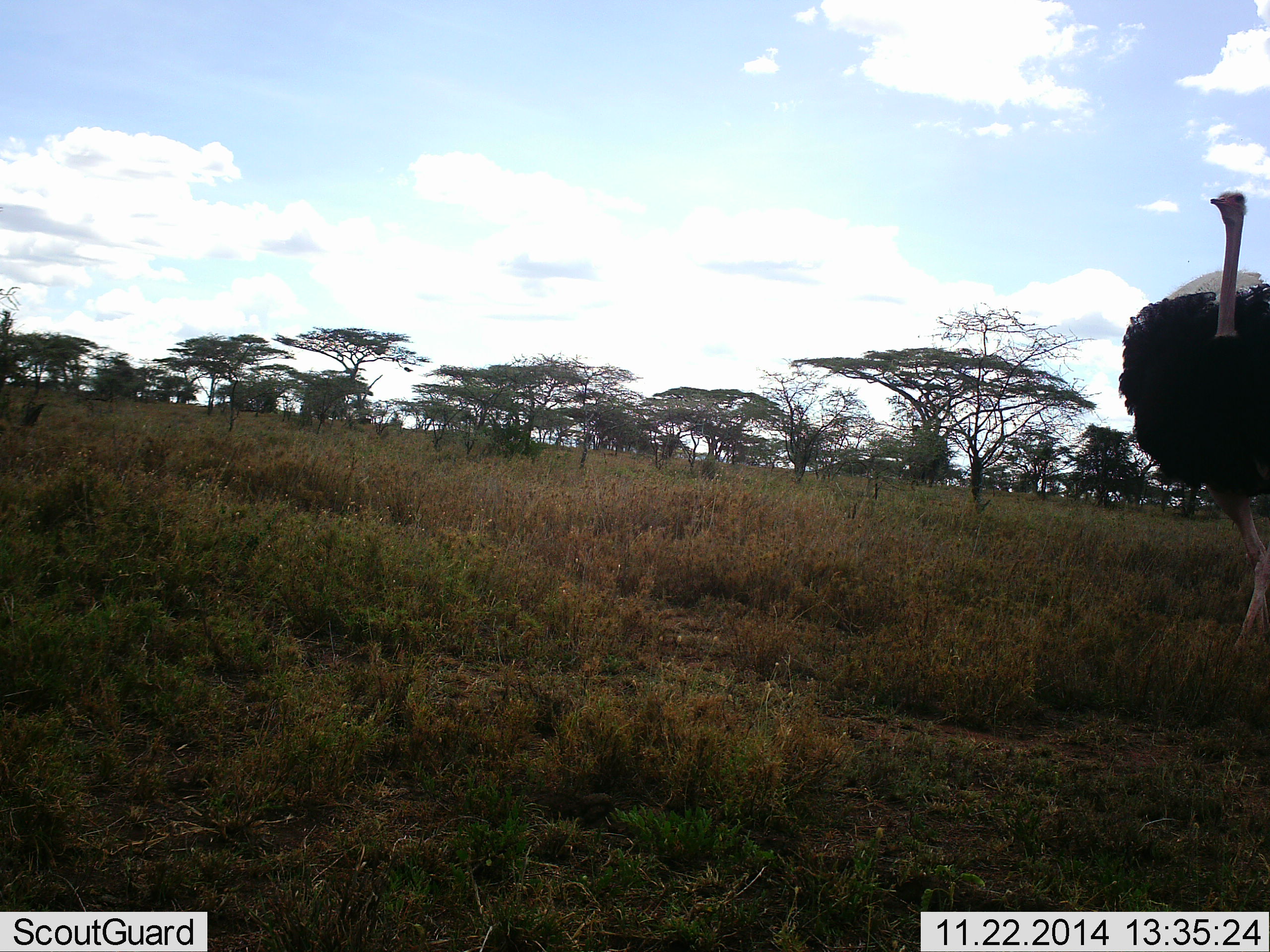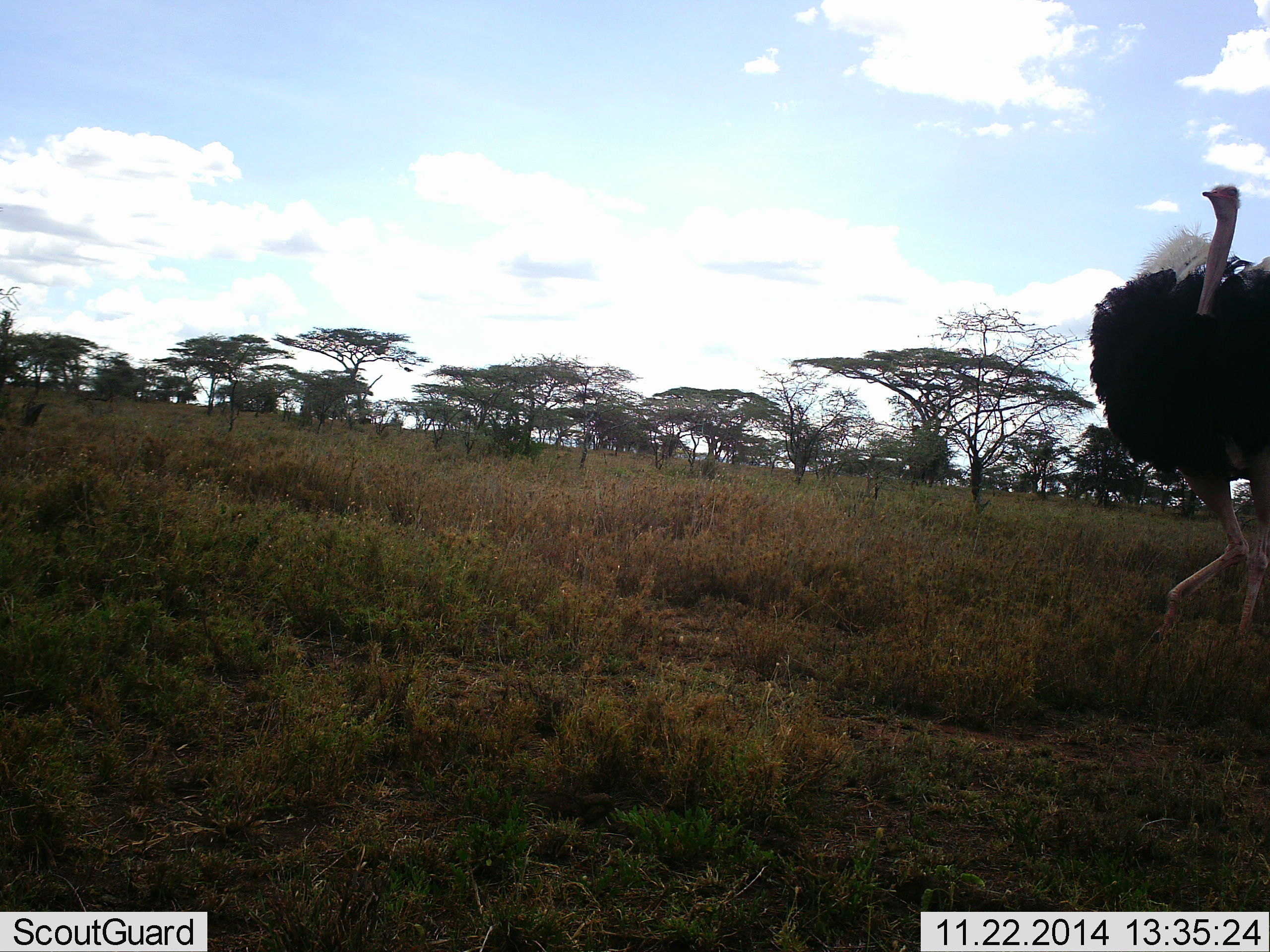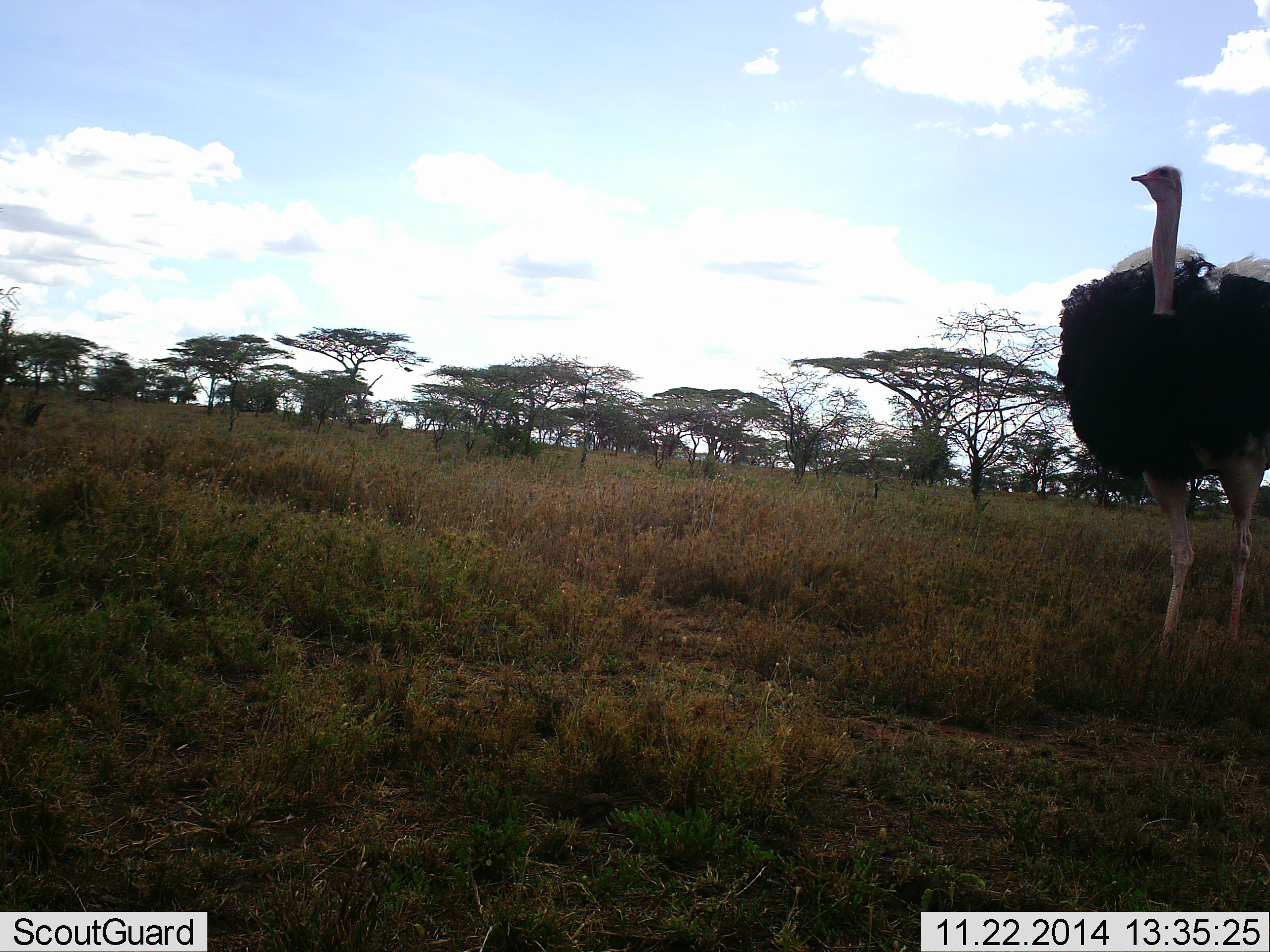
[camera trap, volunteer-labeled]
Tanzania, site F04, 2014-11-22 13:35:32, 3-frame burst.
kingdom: Animalia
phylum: Chordata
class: Aves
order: Struthioniformes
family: Struthionidae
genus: Struthio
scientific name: Struthio camelus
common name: ostrich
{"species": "ostrich (Struthio camelus)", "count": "1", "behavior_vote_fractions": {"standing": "0%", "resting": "0%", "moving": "100%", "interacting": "0%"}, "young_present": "0%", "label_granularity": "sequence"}